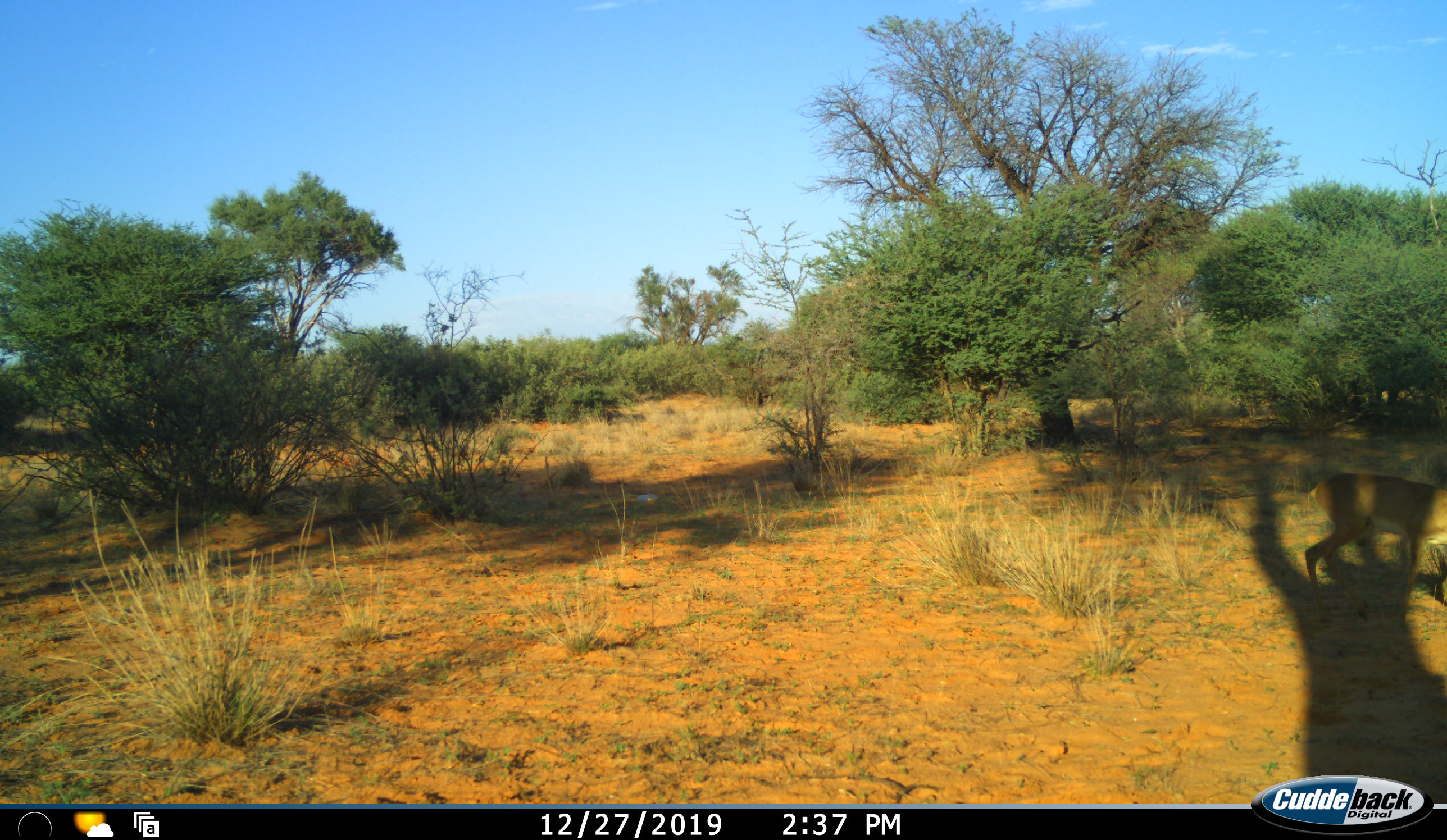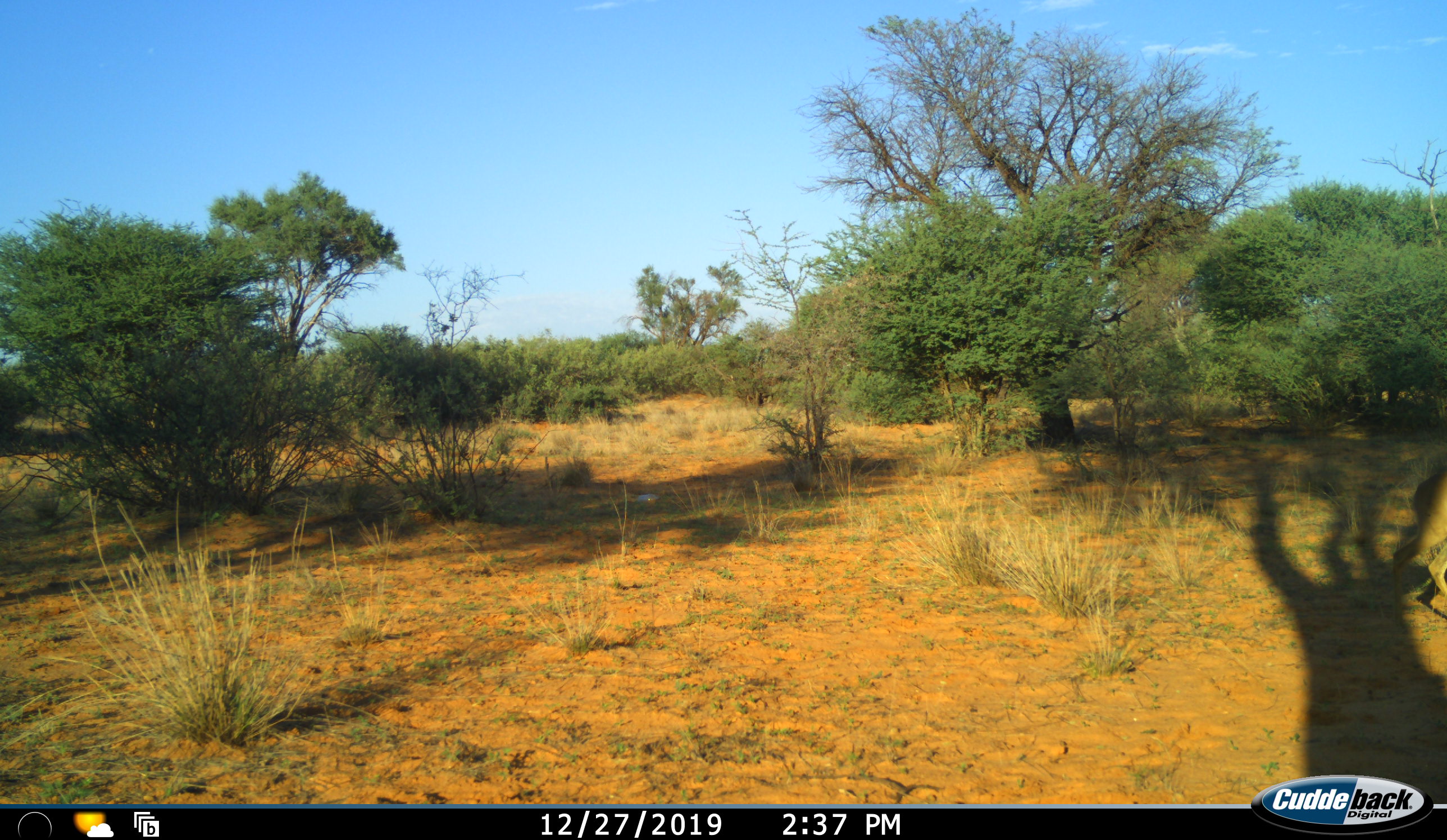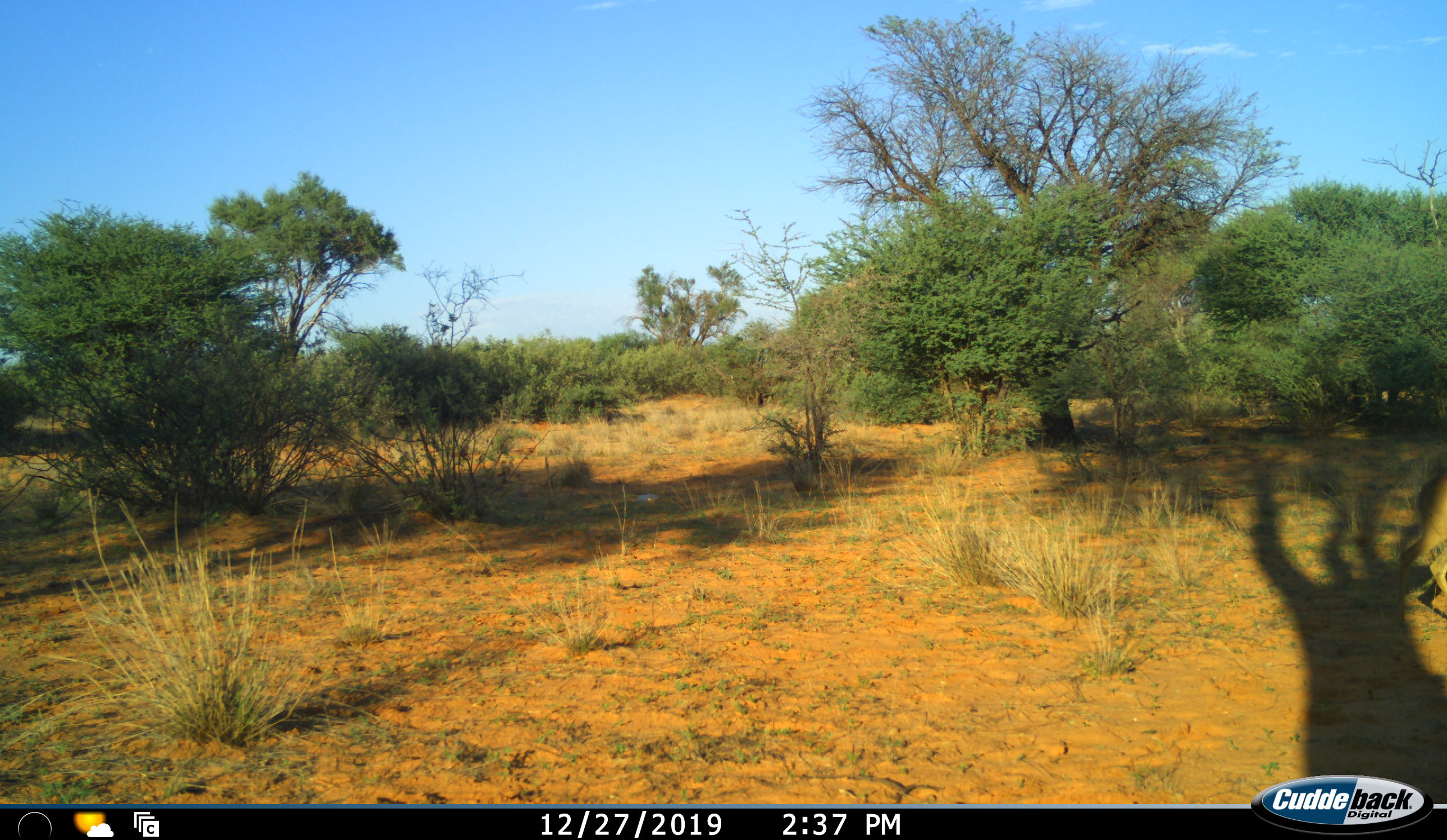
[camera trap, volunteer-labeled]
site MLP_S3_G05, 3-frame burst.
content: unidentified animal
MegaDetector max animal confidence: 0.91